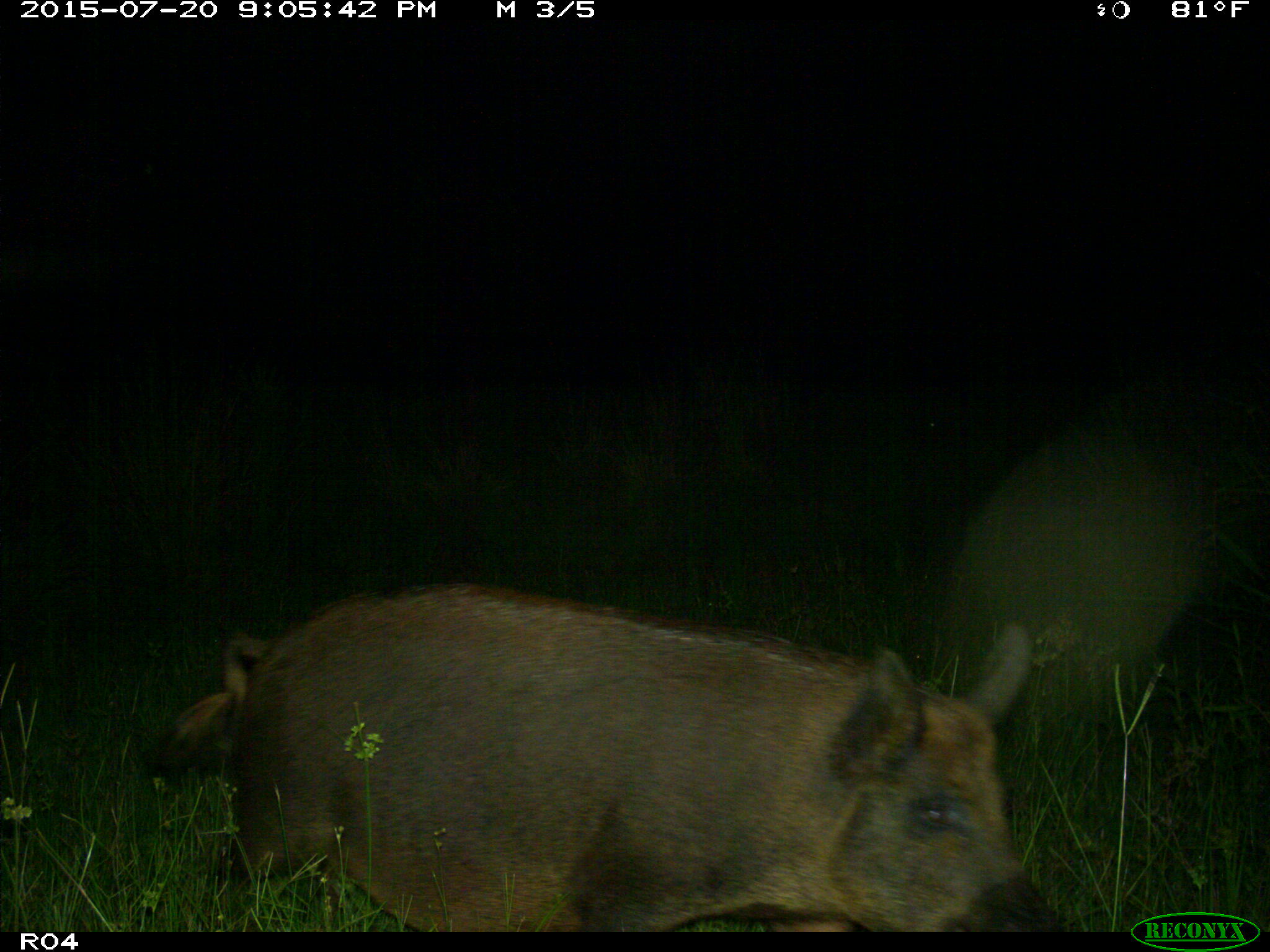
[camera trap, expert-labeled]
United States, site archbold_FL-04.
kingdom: Animalia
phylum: Chordata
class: Mammalia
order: Artiodactyla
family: Suidae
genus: Sus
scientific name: Sus scrofa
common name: wild boar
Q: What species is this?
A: Sus scrofa (wild boar).